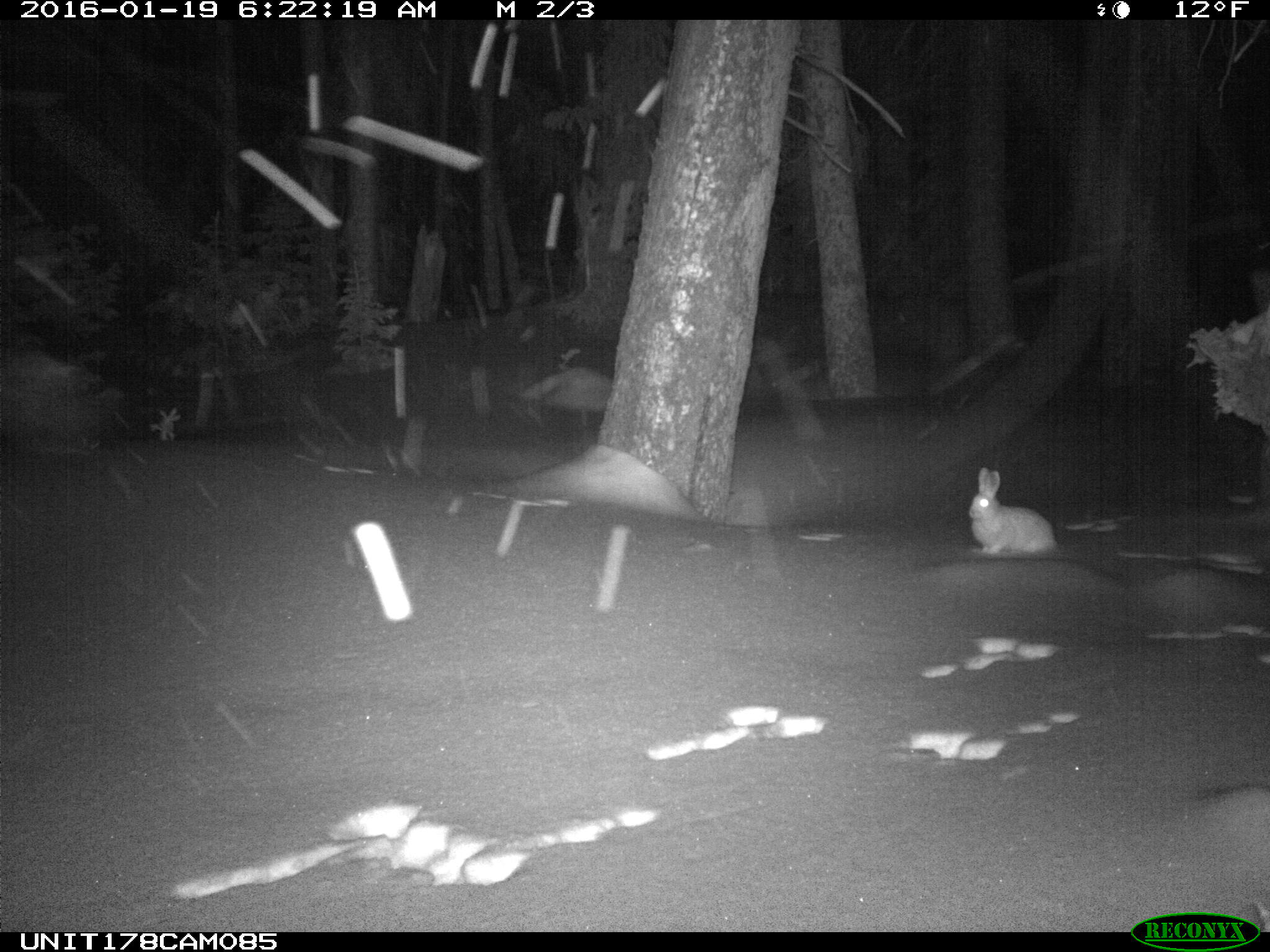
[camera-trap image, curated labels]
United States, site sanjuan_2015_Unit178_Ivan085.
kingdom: Animalia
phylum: Chordata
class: Mammalia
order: Lagomorpha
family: Leporidae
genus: Lepus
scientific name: Lepus americanus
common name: snowshoe hare